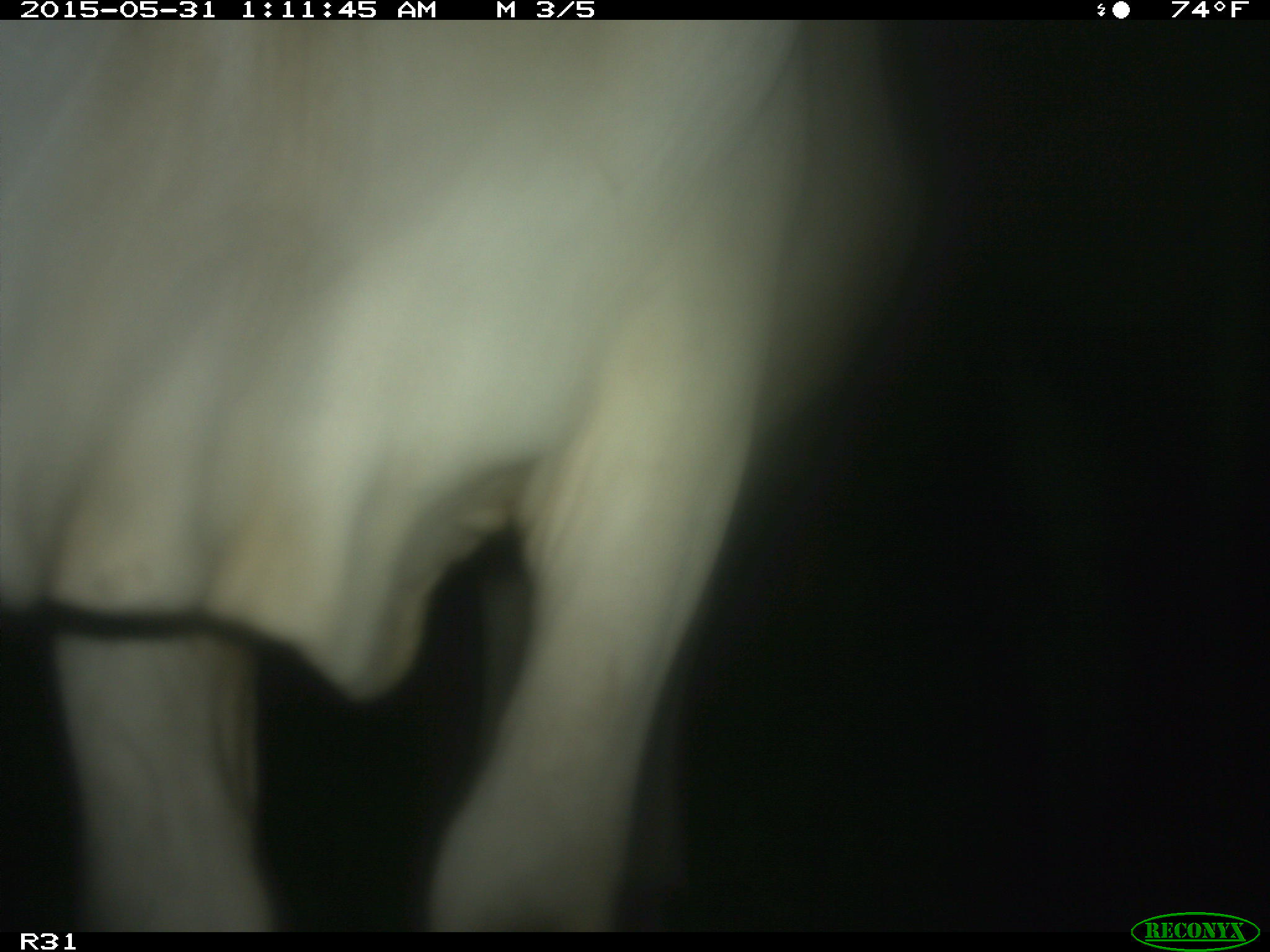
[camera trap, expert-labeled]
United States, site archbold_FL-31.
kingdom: Animalia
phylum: Chordata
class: Mammalia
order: Artiodactyla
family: Bovidae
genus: Bos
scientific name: Bos taurus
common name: domestic cow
Bos taurus (domestic cow).